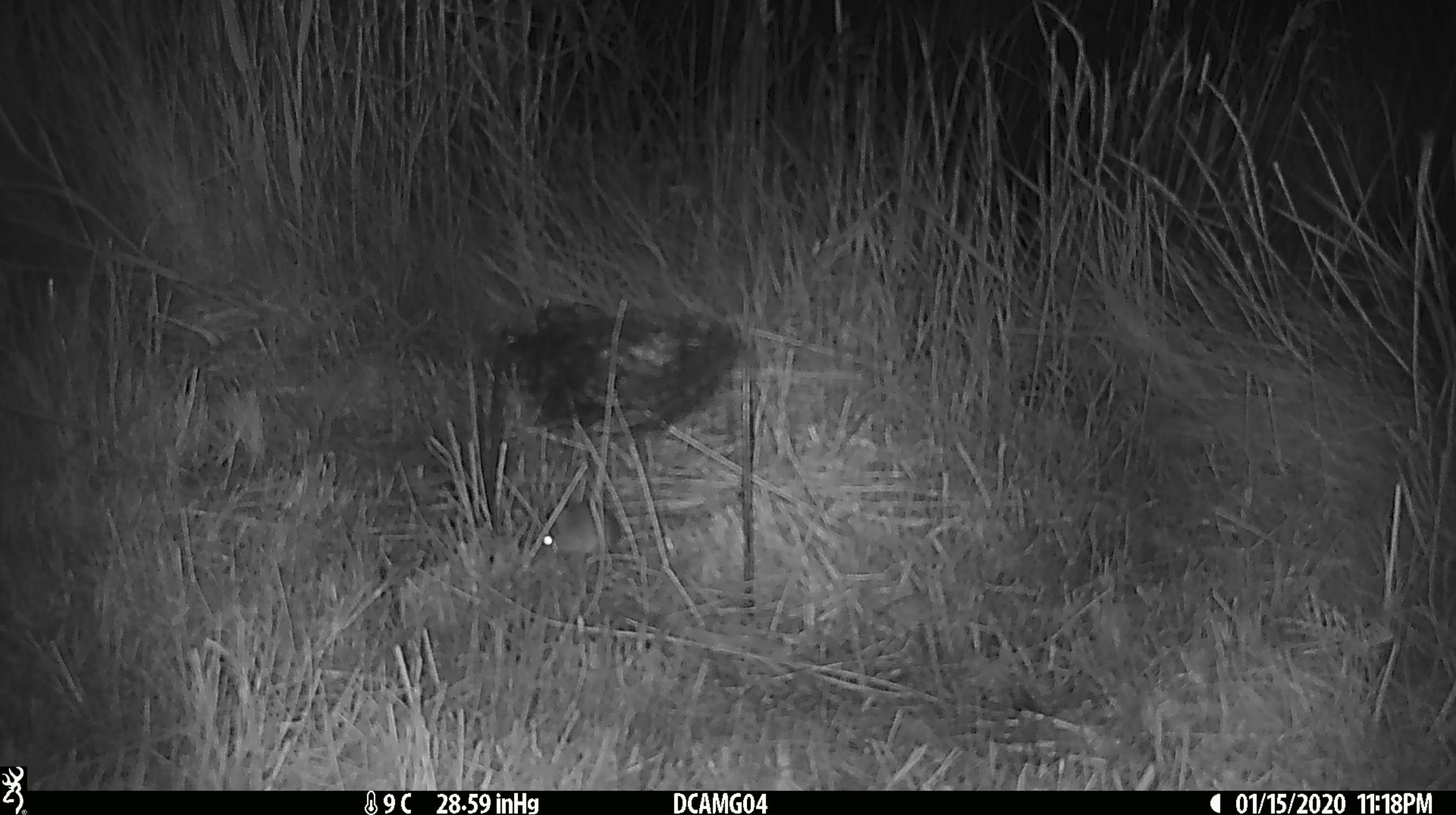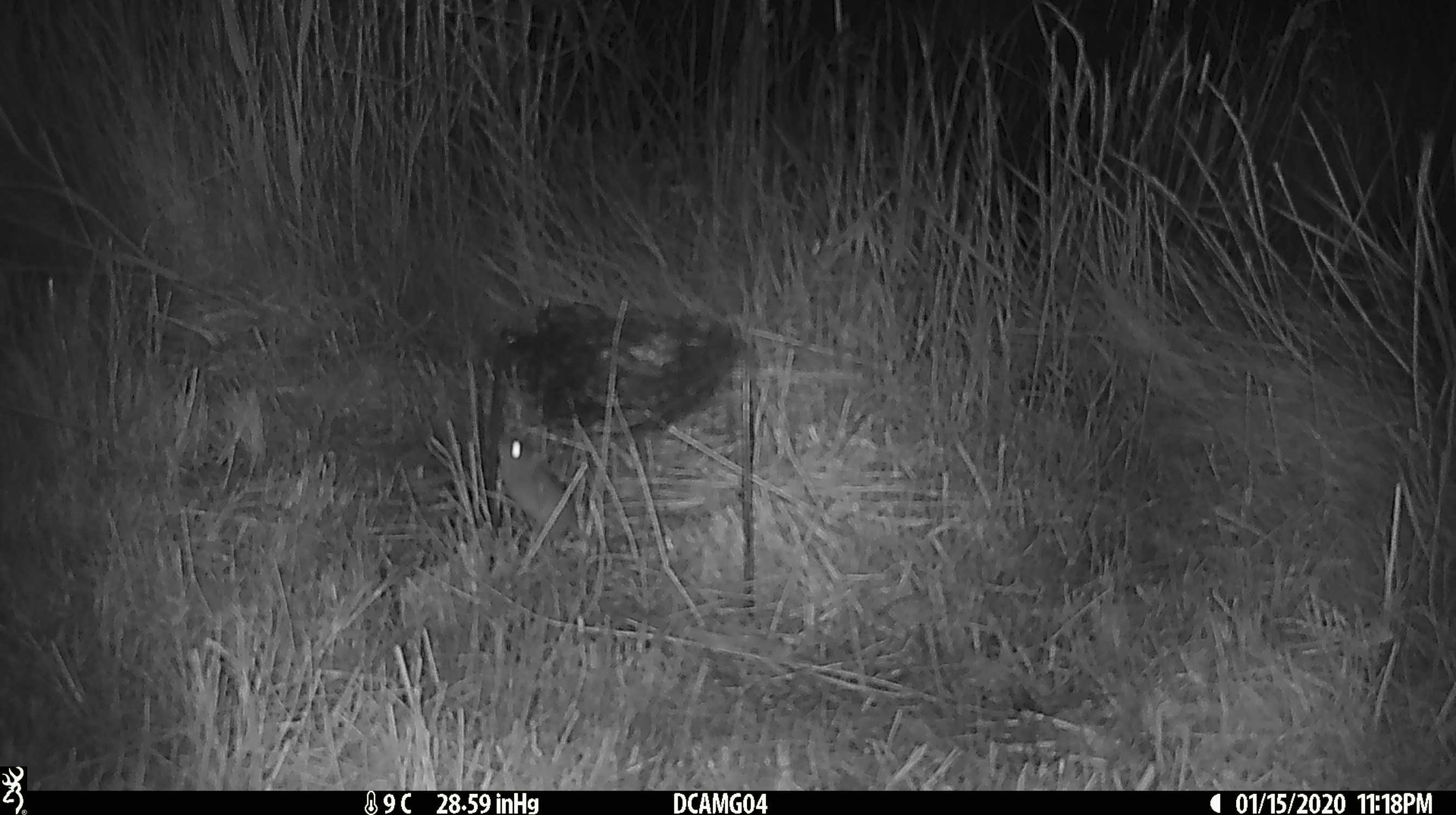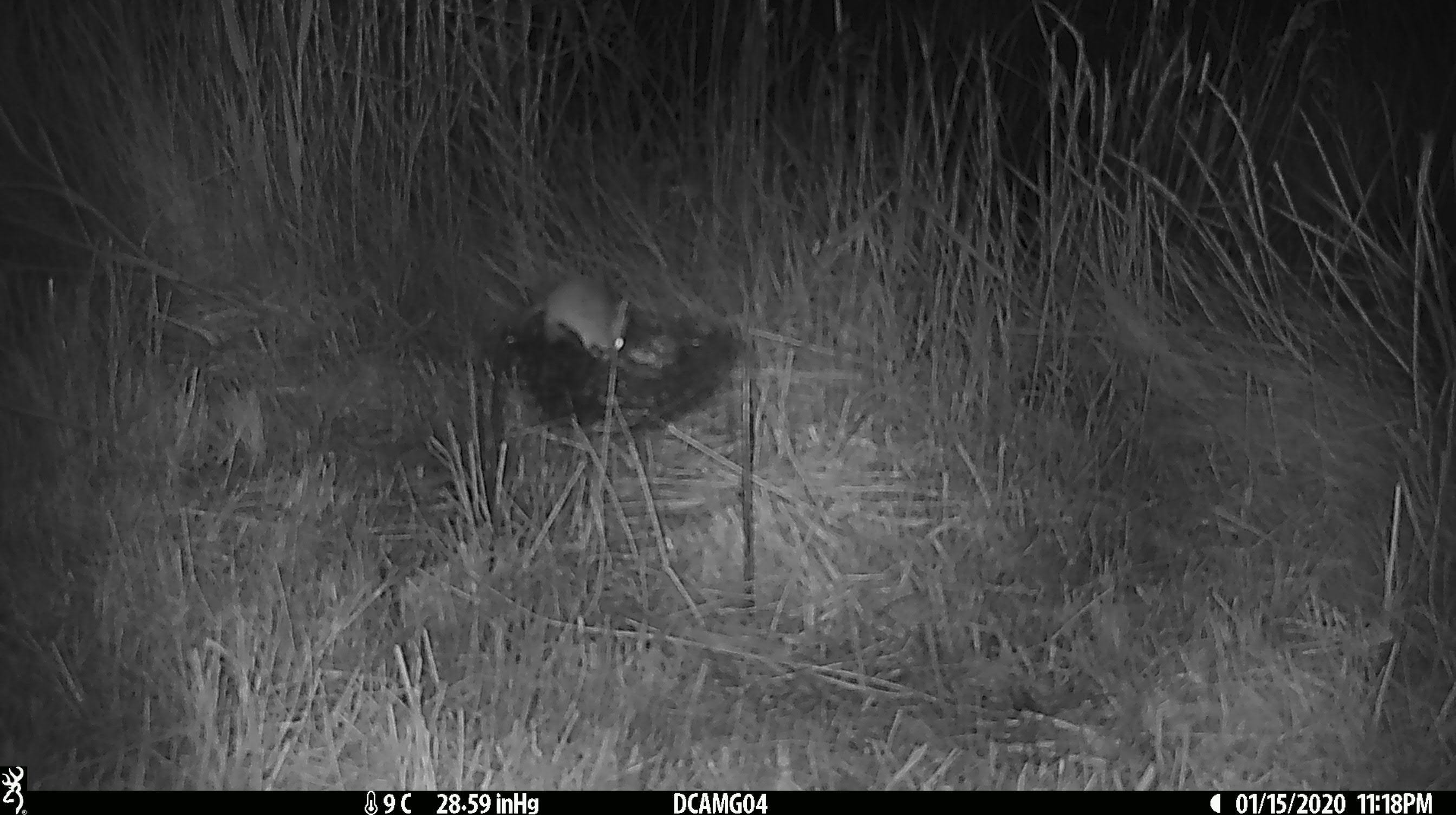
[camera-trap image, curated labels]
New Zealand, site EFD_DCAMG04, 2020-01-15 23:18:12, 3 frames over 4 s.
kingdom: Animalia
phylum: Chordata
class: Mammalia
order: Rodentia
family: Muridae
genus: Mus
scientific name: Mus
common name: mouse